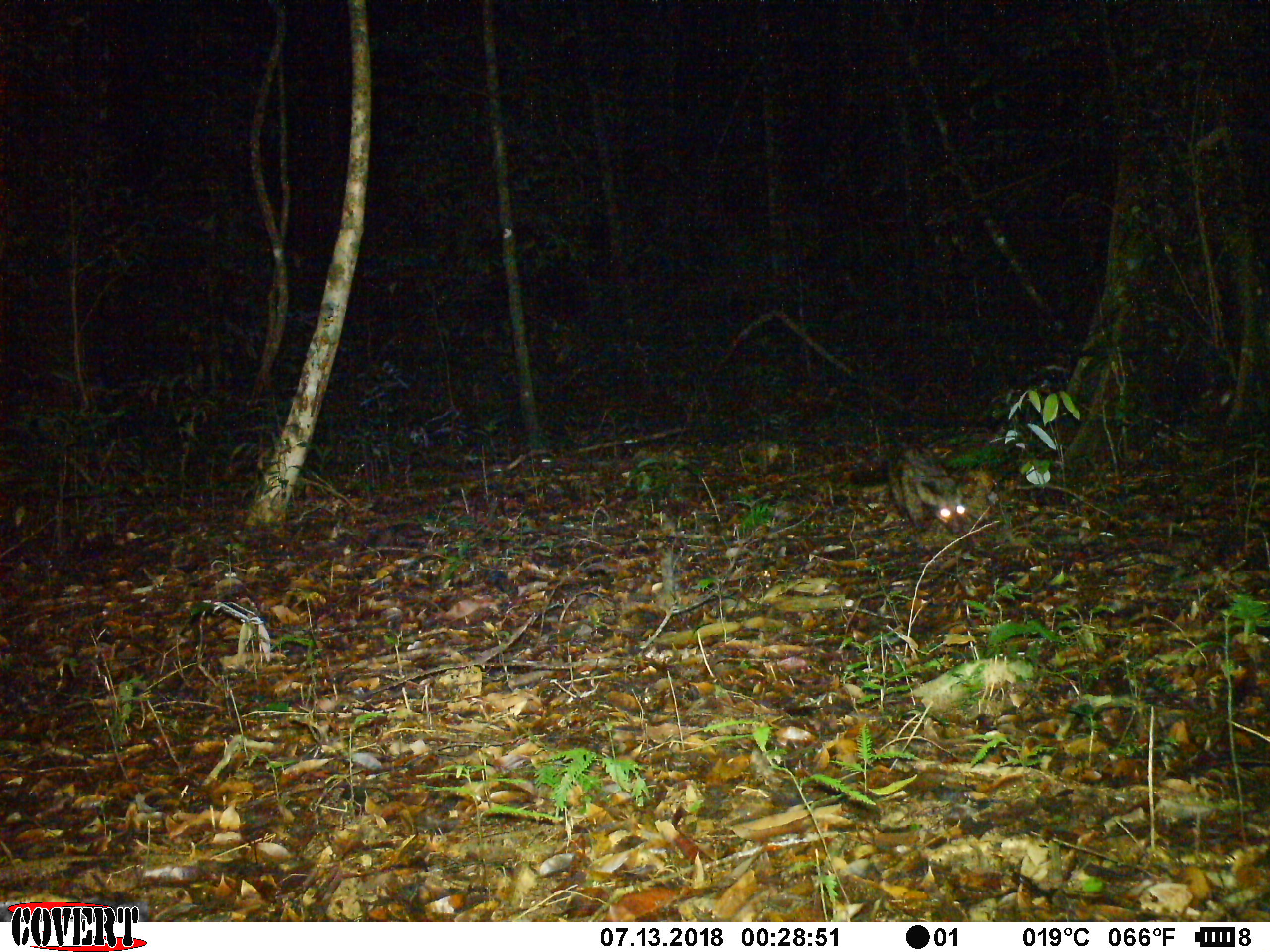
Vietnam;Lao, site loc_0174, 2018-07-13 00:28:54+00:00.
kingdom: Animalia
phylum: Chordata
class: Mammalia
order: Carnivora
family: Viverridae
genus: Paradoxurus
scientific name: Paradoxurus hermaphroditus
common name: common palm civet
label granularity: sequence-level